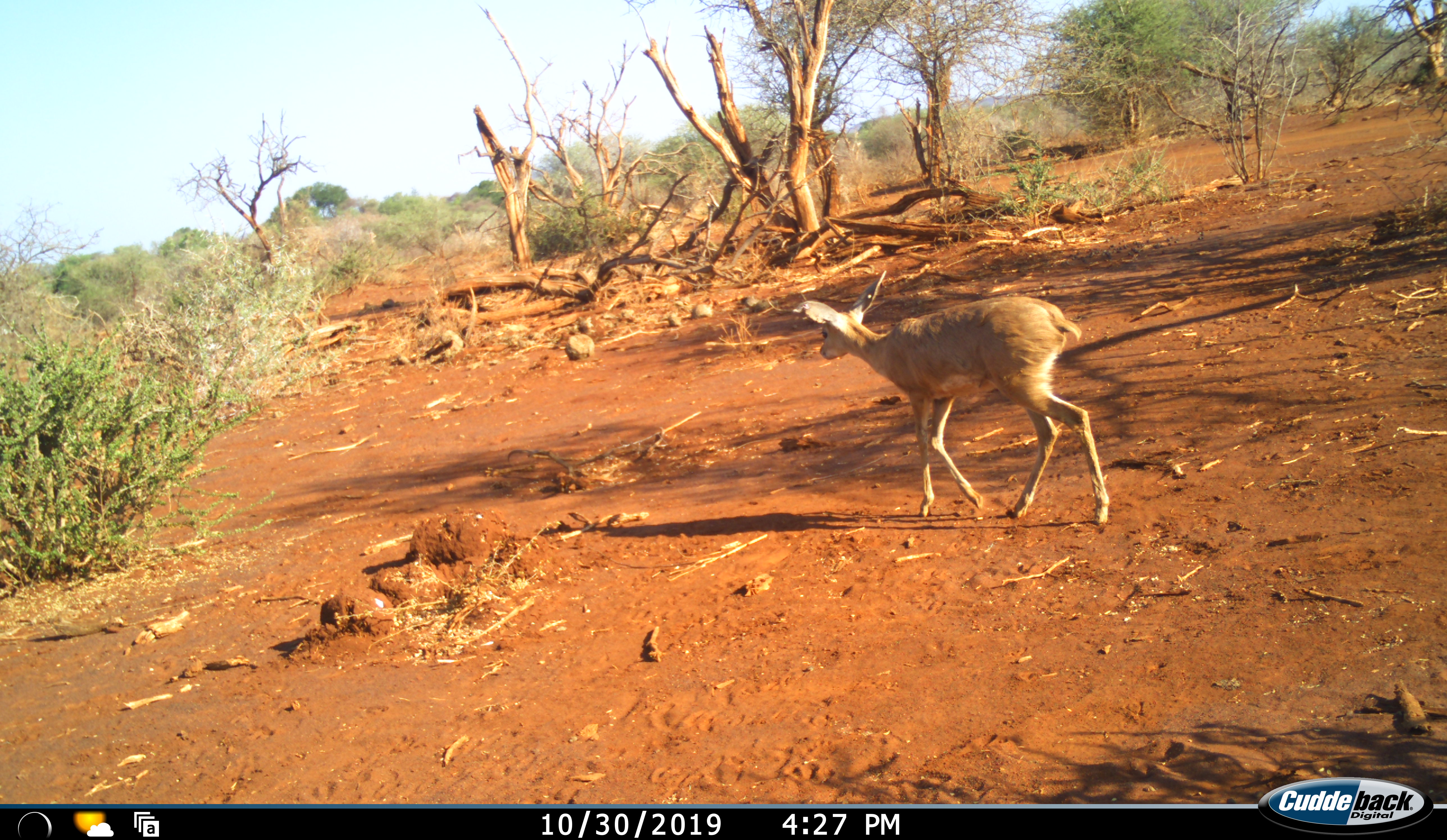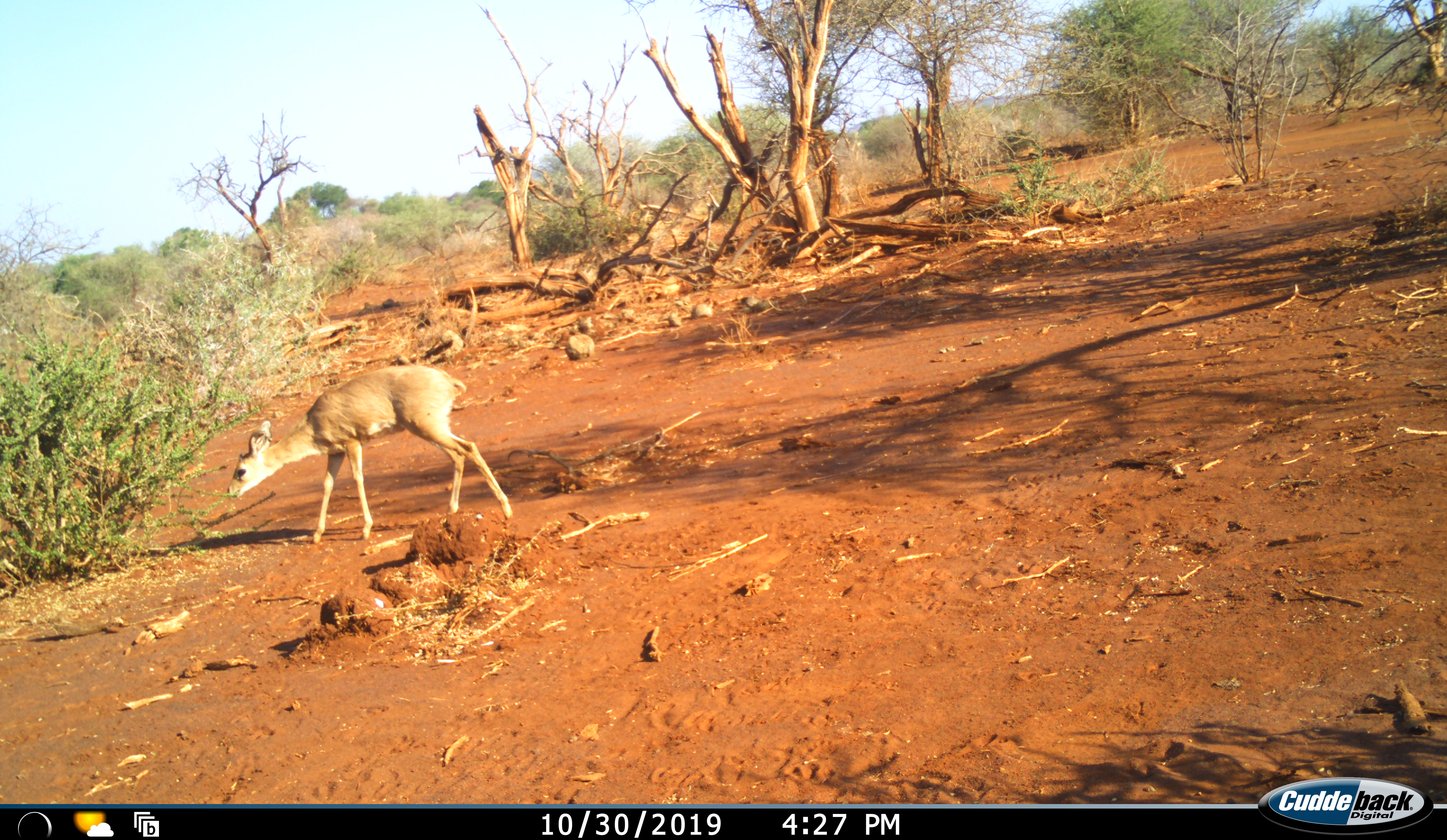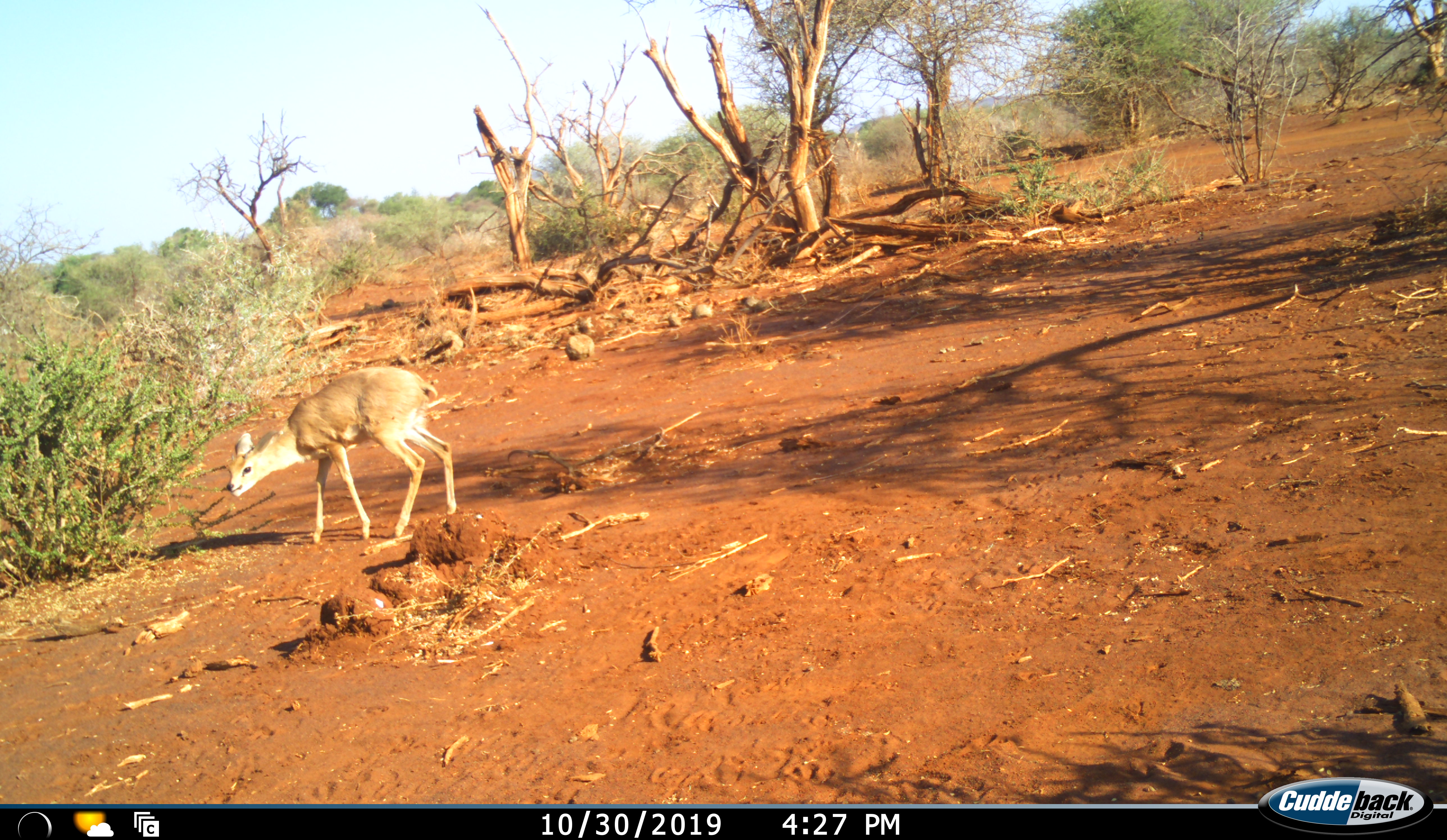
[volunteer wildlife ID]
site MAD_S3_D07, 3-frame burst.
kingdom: Animalia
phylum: Chordata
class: Mammalia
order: Artiodactyla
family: Bovidae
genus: Raphicerus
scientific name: Raphicerus campestris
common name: steenbok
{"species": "steenbok (Raphicerus campestris)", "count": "1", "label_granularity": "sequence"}